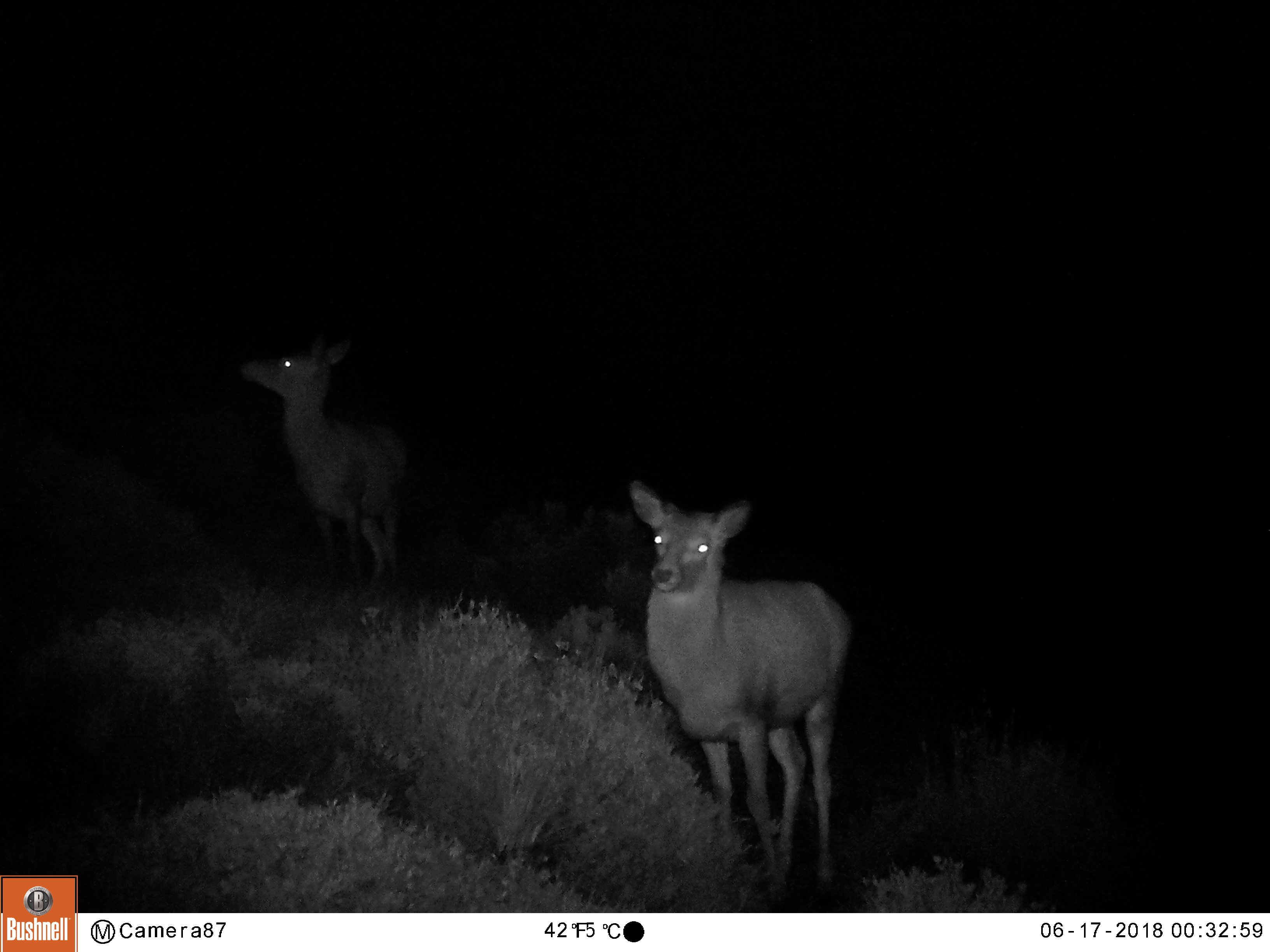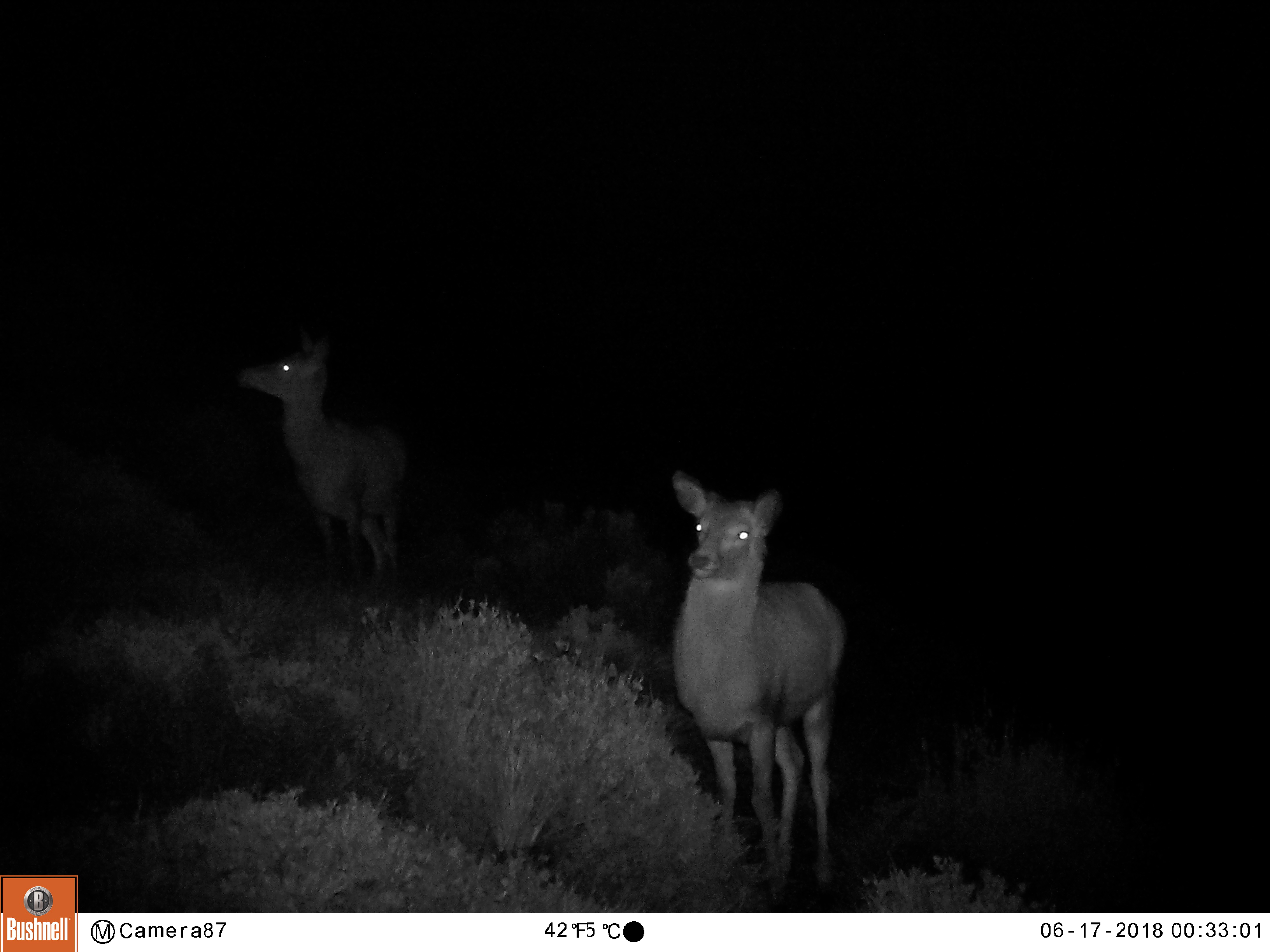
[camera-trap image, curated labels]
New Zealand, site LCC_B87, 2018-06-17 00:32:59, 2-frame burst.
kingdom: Animalia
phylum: Chordata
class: Mammalia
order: Artiodactyla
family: Cervidae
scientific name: Cervidae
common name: deer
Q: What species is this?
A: Deer (Cervidae).